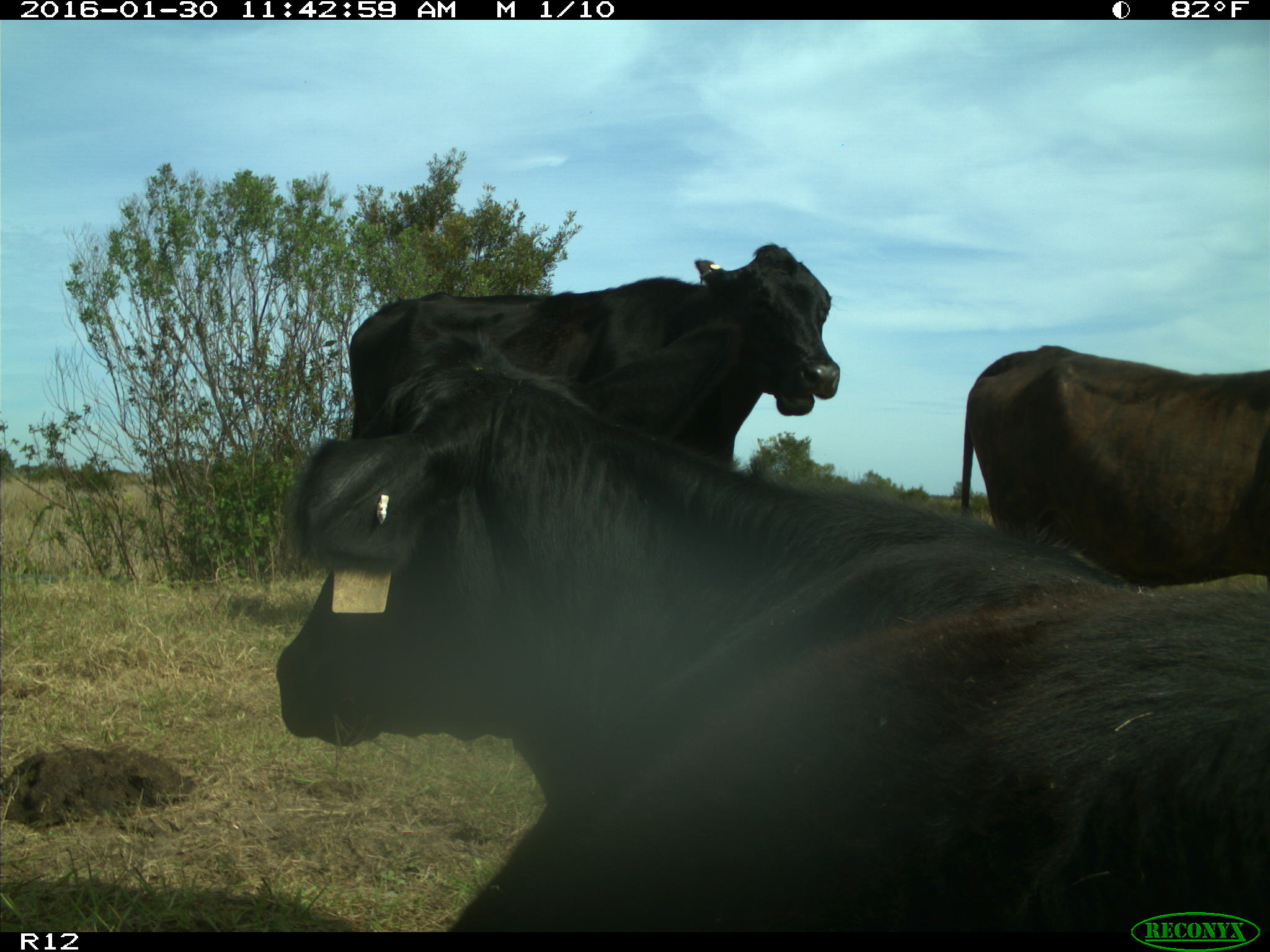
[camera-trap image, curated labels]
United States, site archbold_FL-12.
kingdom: Animalia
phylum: Chordata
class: Mammalia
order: Artiodactyla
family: Bovidae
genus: Bos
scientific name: Bos taurus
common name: domestic cow